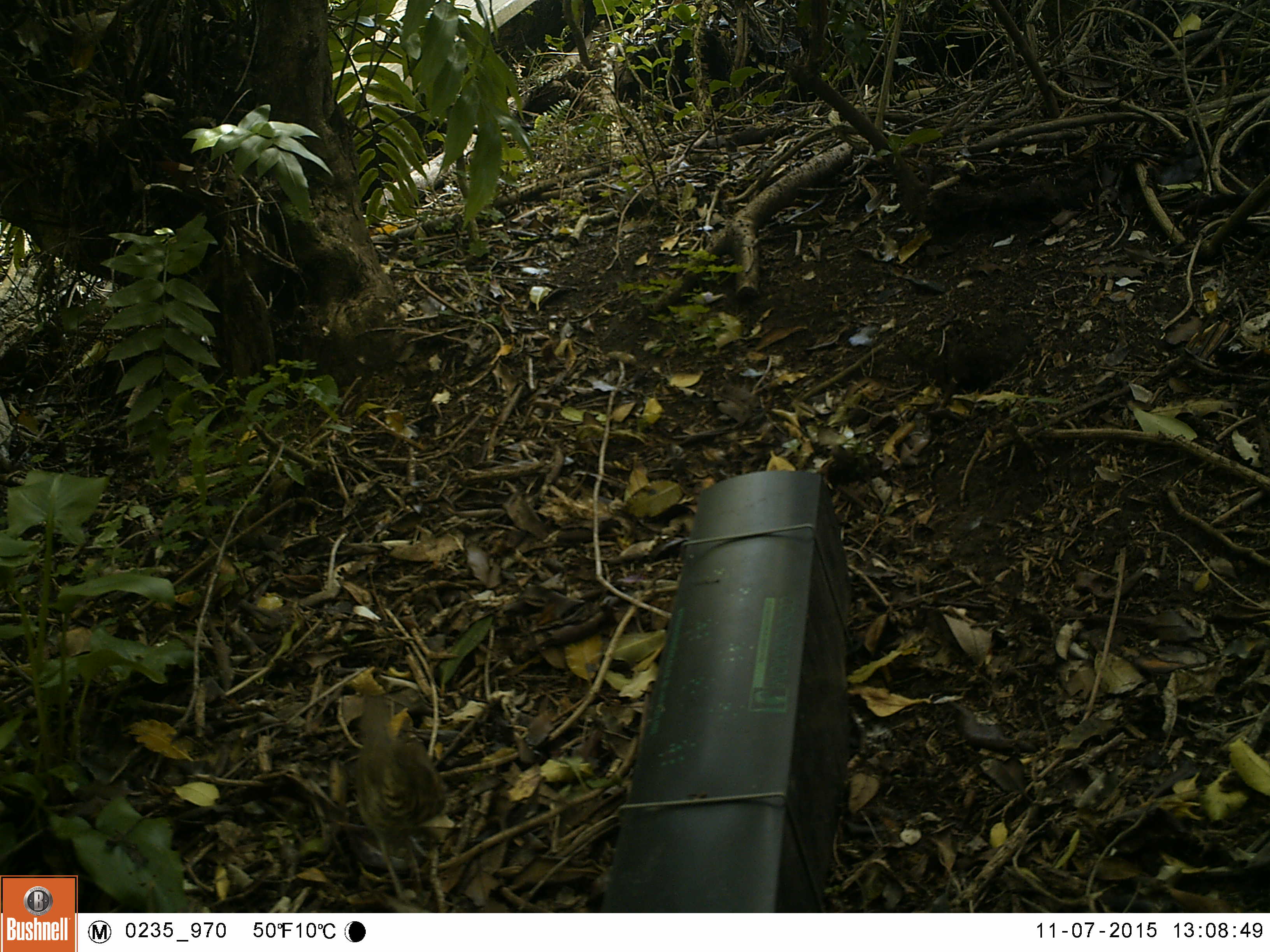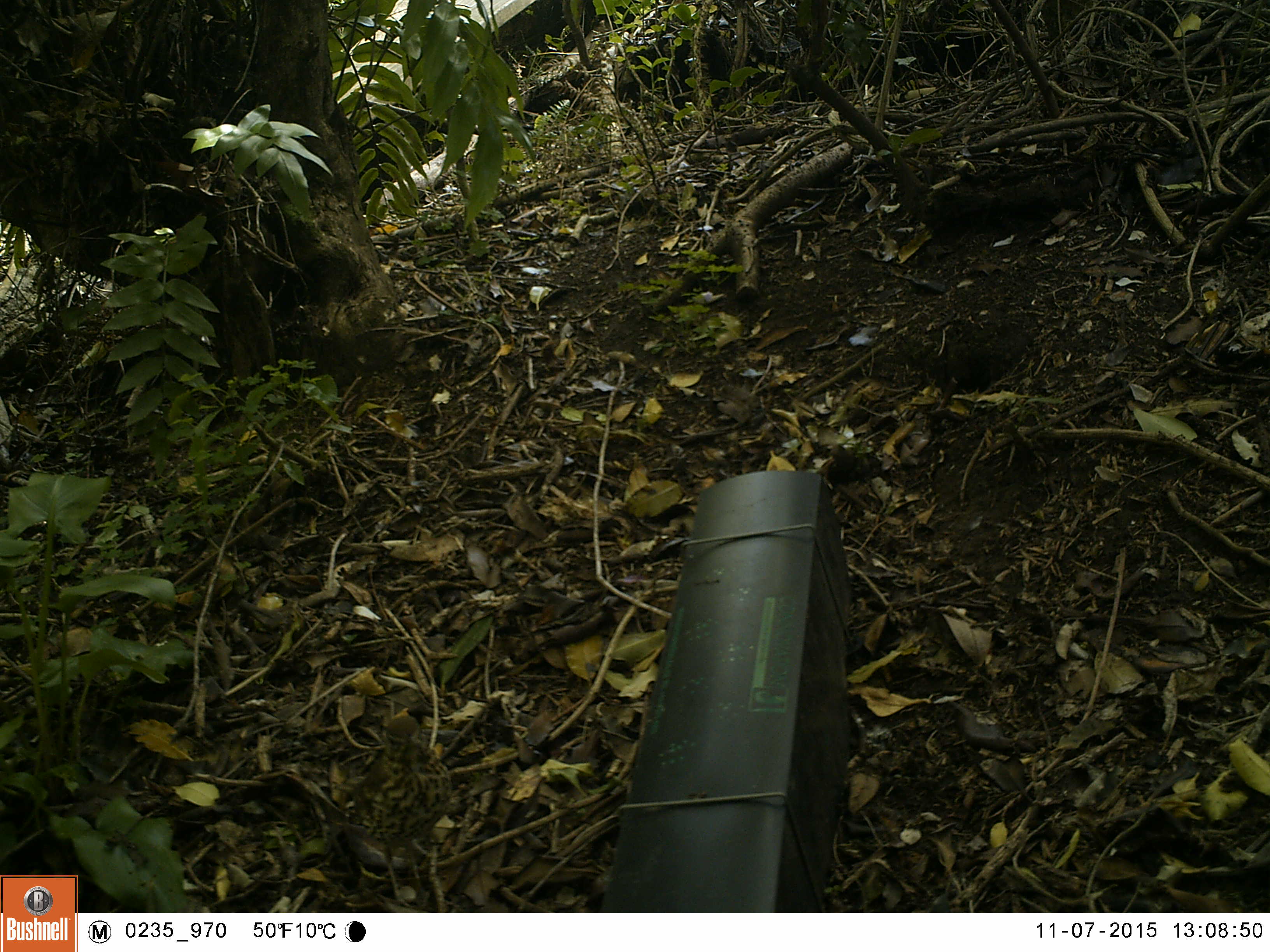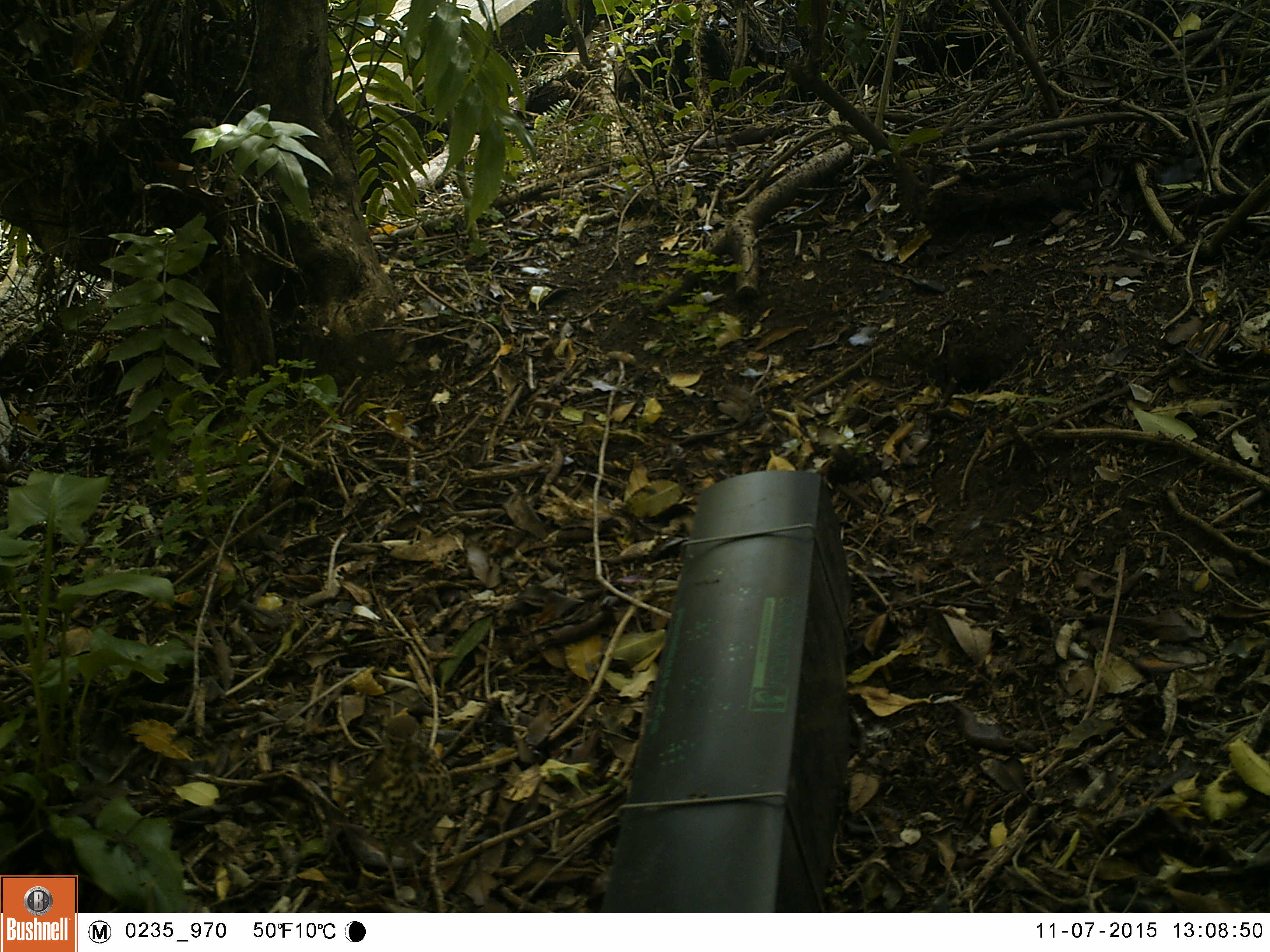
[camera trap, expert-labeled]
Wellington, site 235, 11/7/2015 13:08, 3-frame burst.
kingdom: Animalia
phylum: Chordata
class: Aves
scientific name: Aves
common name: bird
Bird (Aves).